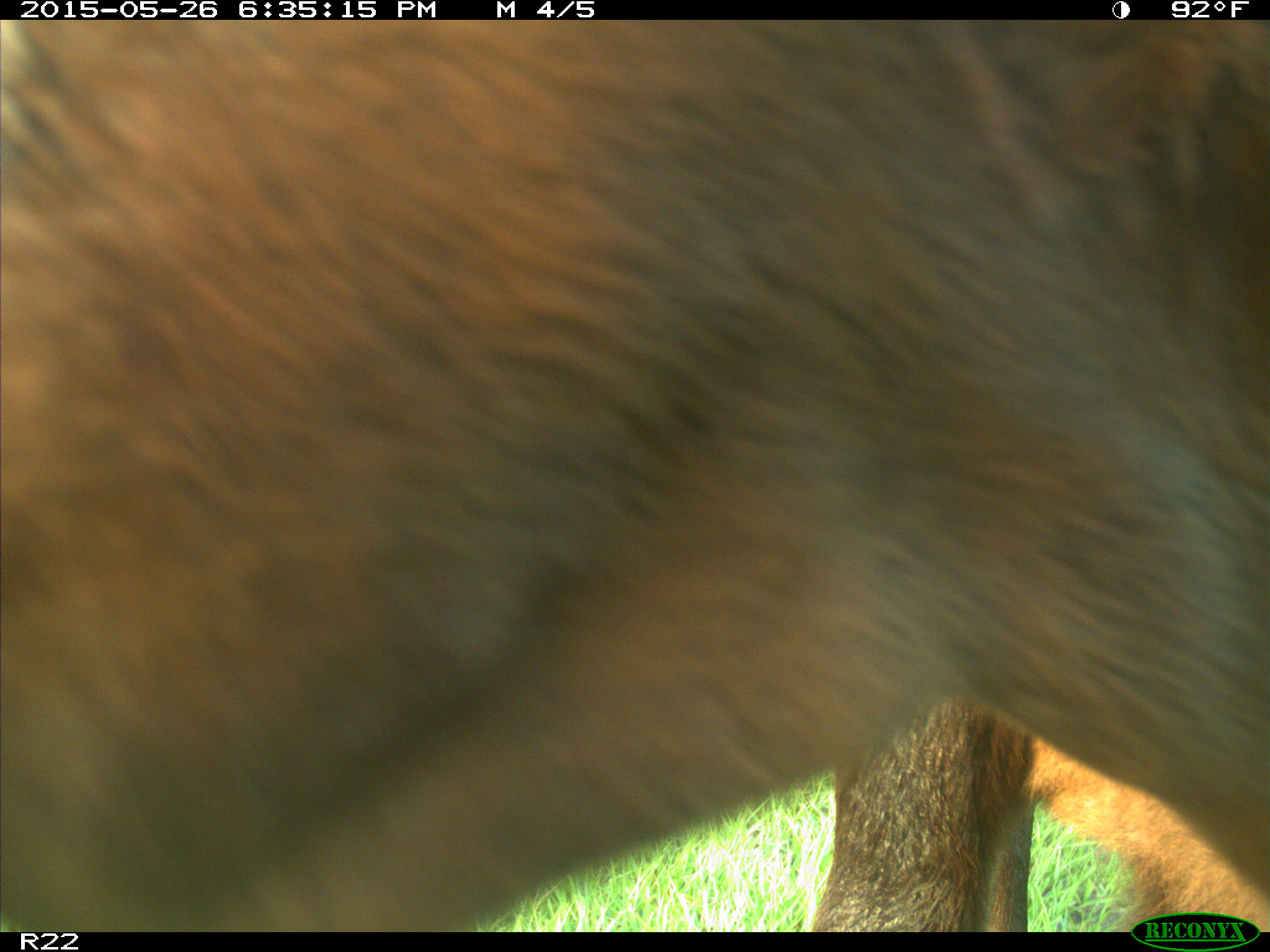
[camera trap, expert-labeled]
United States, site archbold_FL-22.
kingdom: Animalia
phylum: Chordata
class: Mammalia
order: Artiodactyla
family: Bovidae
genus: Bos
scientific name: Bos taurus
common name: domestic cow